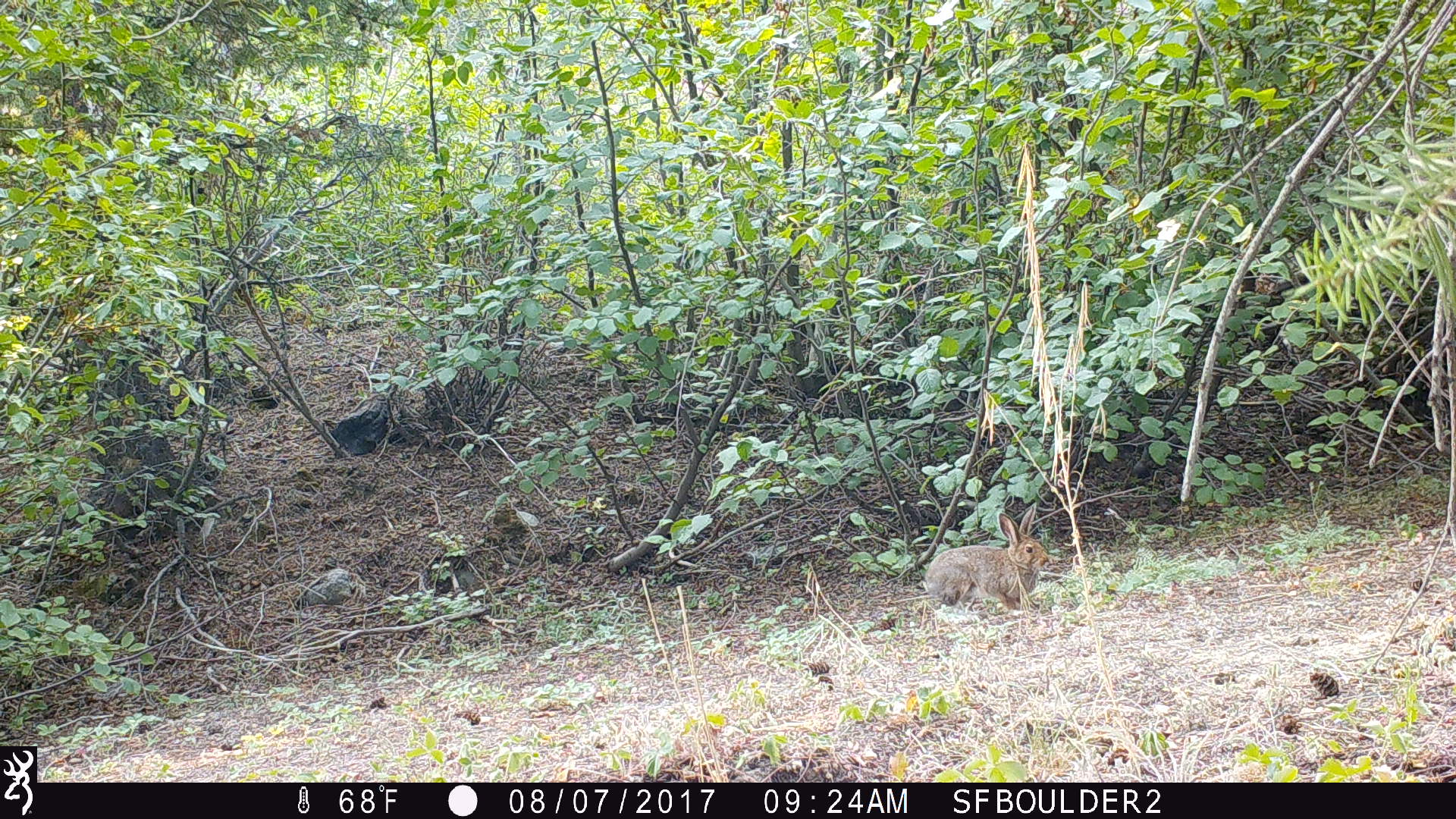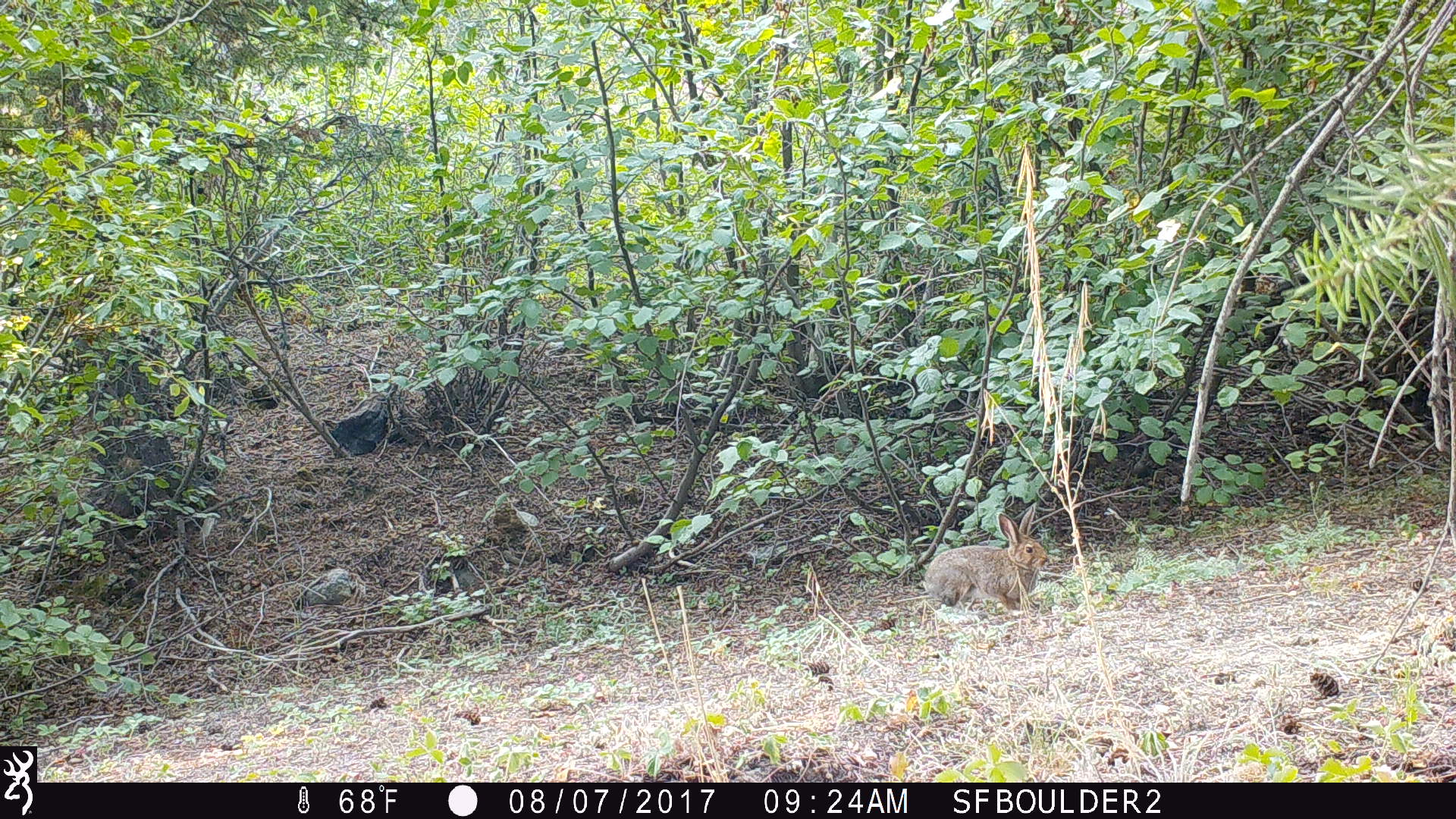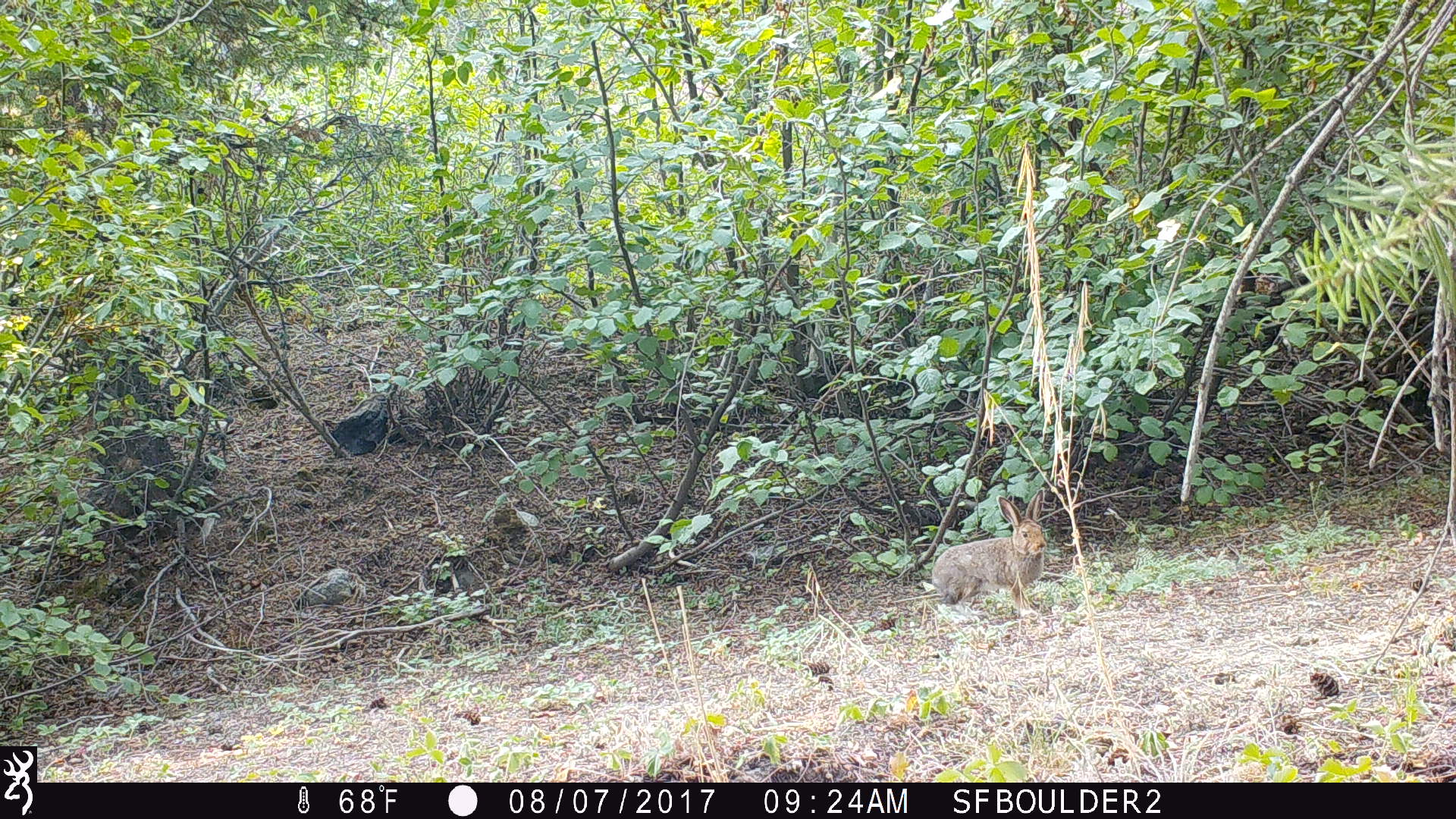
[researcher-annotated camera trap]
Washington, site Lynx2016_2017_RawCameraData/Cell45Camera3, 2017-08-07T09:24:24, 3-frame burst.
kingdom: Animalia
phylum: Chordata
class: Mammalia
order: Lagomorpha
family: Leporidae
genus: Lepus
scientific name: Lepus americanus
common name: snowshoe hare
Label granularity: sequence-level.